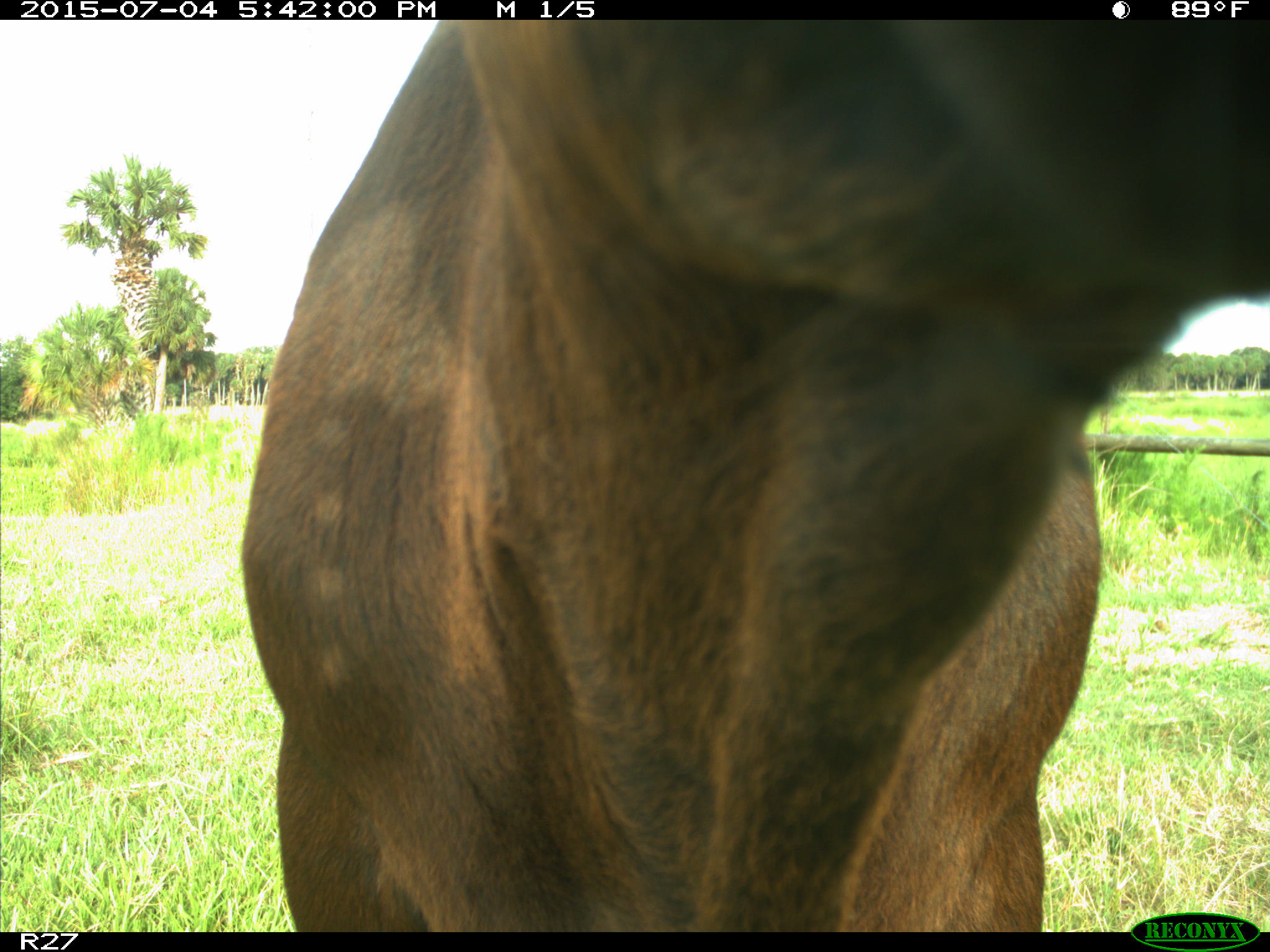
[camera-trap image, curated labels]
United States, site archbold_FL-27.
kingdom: Animalia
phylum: Chordata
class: Mammalia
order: Artiodactyla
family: Bovidae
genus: Bos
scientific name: Bos taurus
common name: domestic cow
Bos taurus (domestic cow).